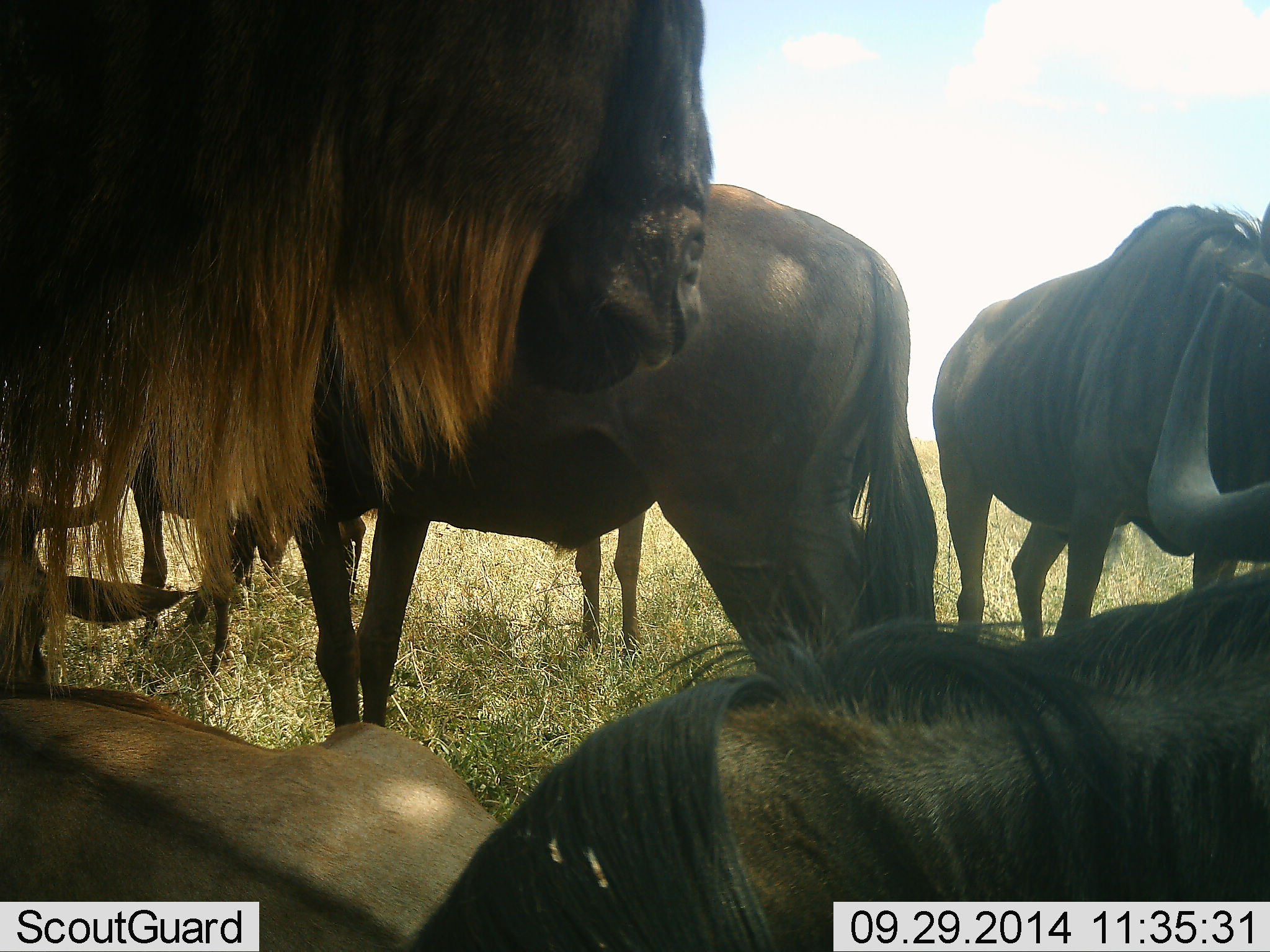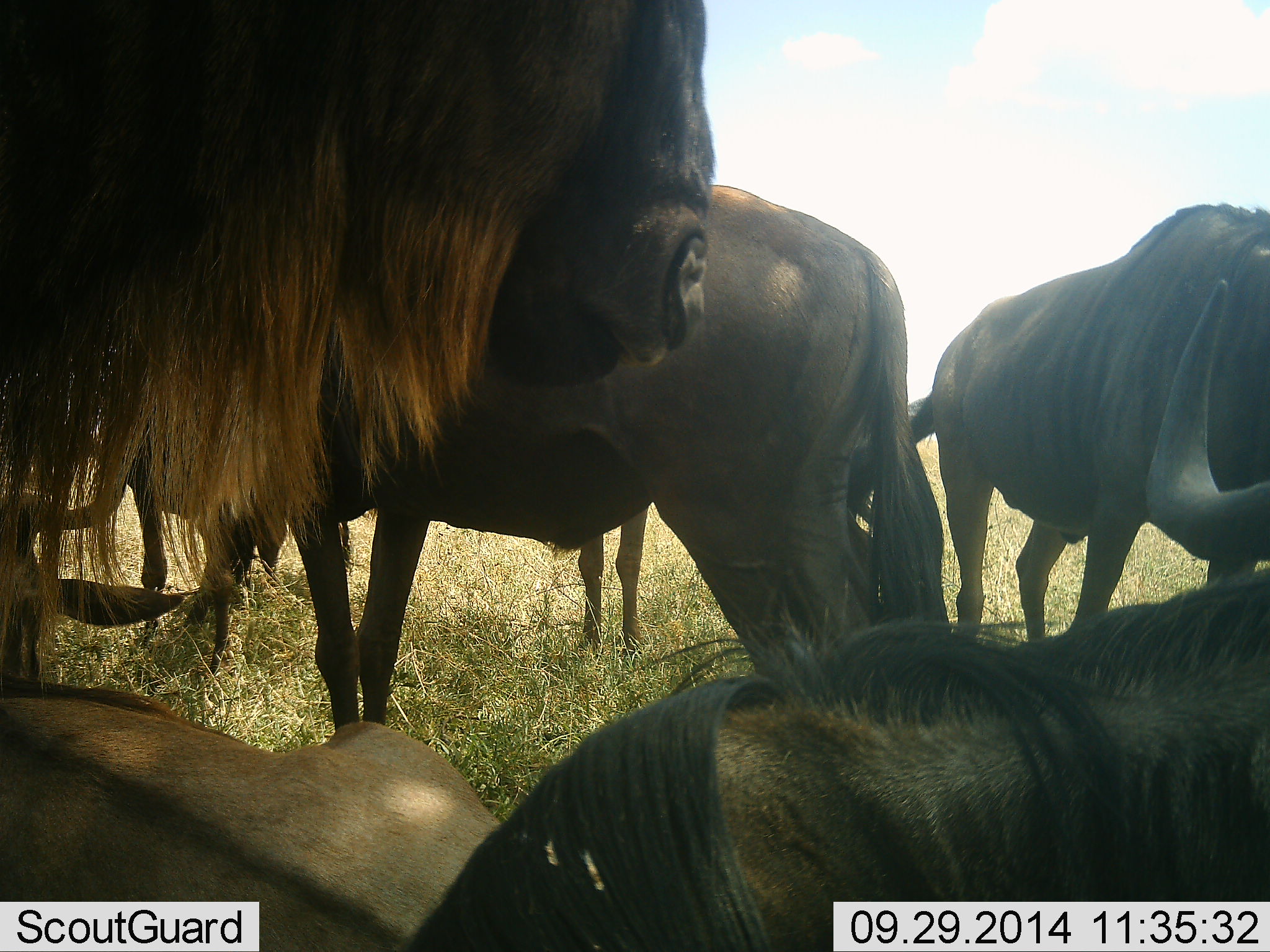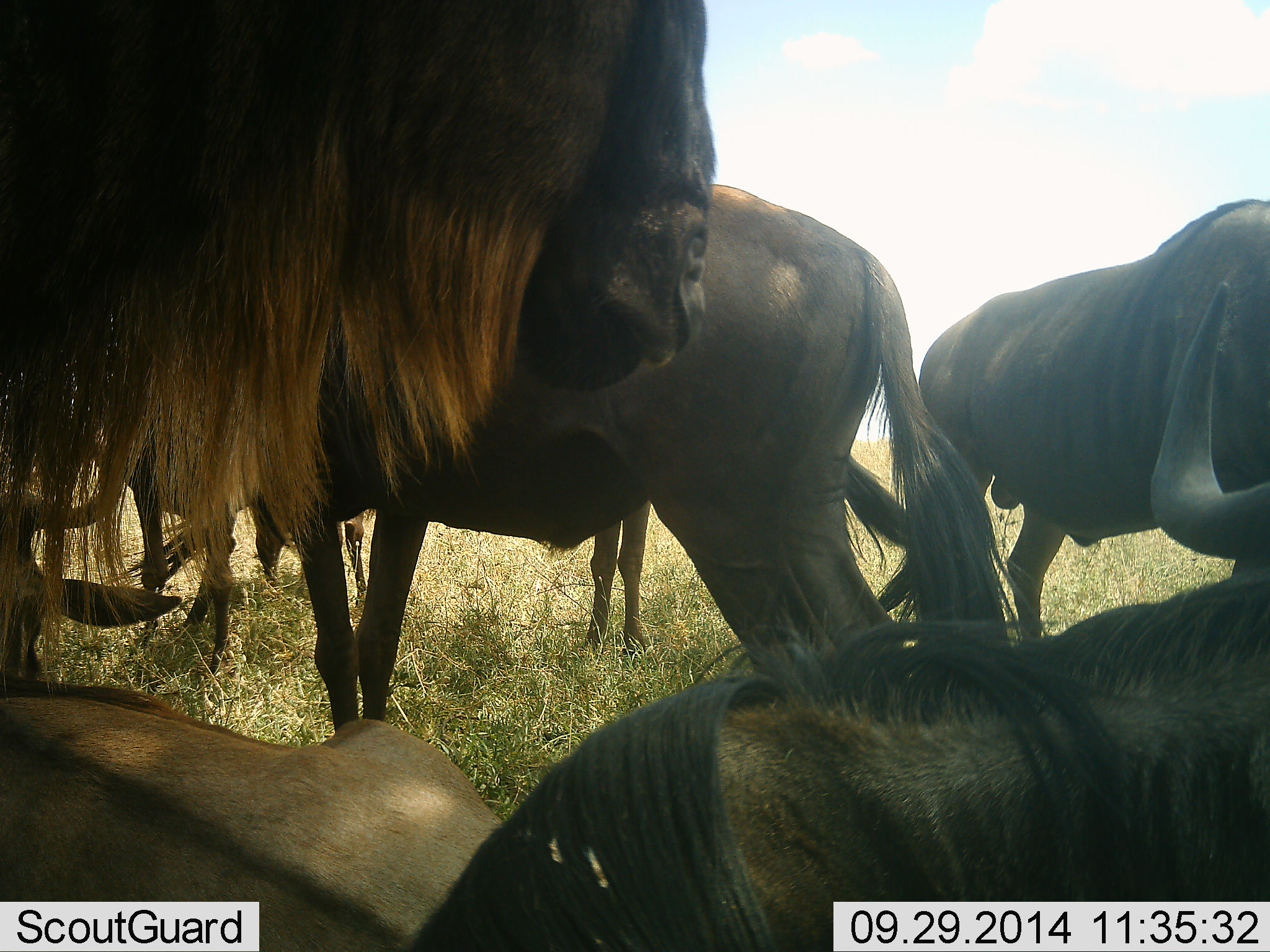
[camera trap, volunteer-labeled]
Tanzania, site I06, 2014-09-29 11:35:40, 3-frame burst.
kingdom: Animalia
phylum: Chordata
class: Mammalia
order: Artiodactyla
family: Bovidae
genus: Connochaetes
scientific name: Connochaetes taurinus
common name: blue wildebeest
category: wildebeest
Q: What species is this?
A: Wildebeest (blue wildebeest) (Connochaetes taurinus).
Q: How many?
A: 6.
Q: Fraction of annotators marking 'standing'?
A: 90%.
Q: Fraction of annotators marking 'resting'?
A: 90%.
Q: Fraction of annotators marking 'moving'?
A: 10%.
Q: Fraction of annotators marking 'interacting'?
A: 10%.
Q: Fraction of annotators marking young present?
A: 0%.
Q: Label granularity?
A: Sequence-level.